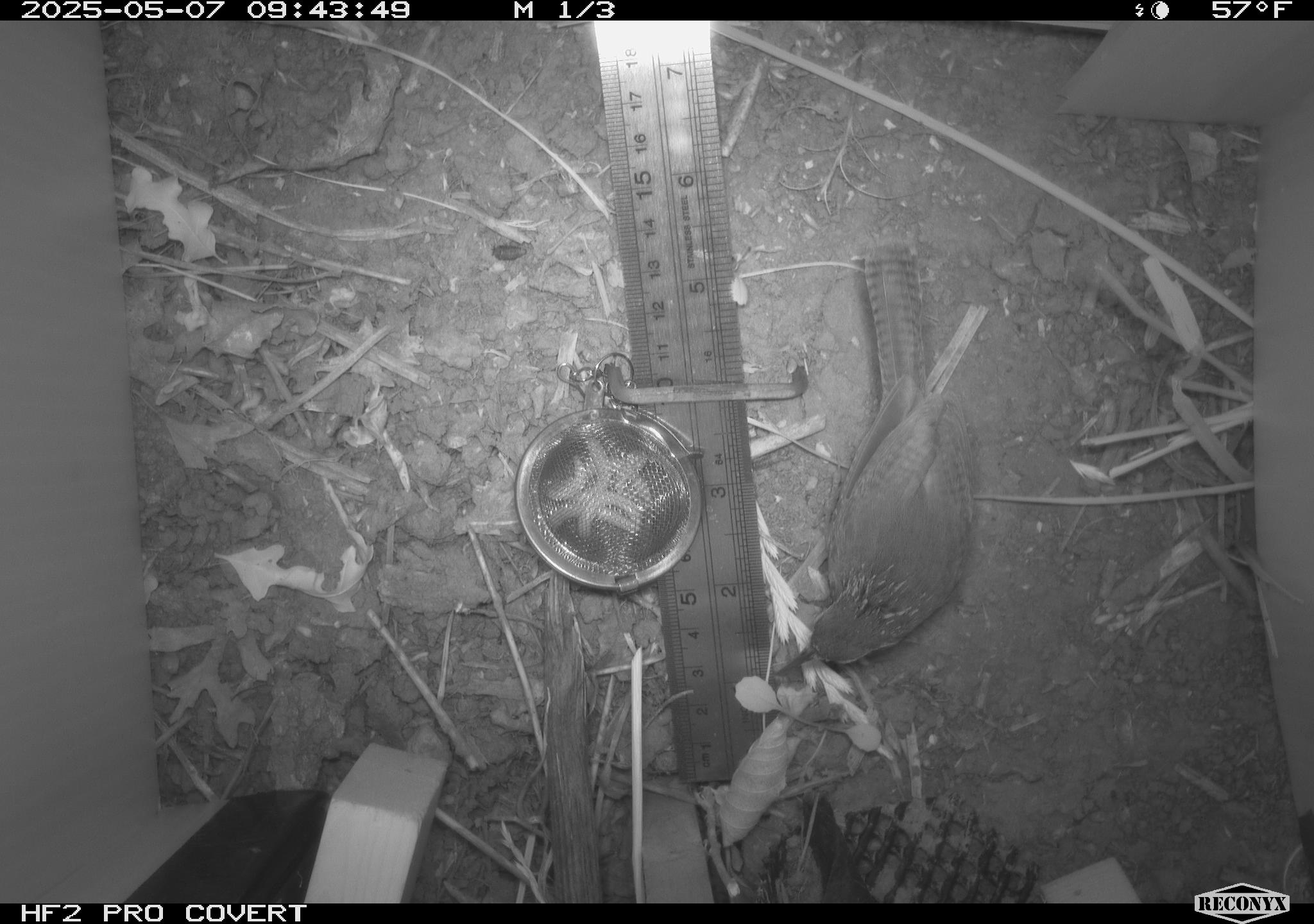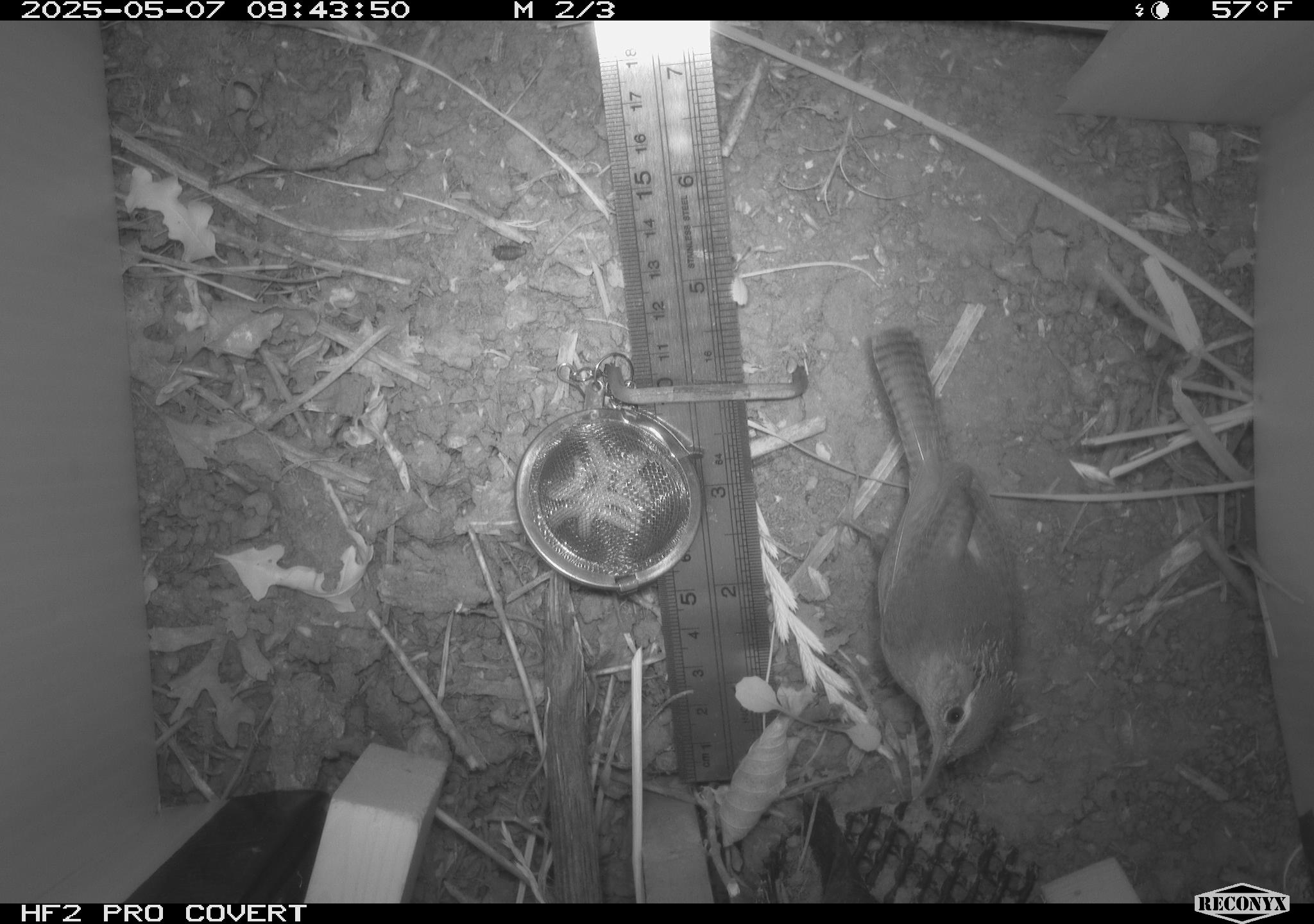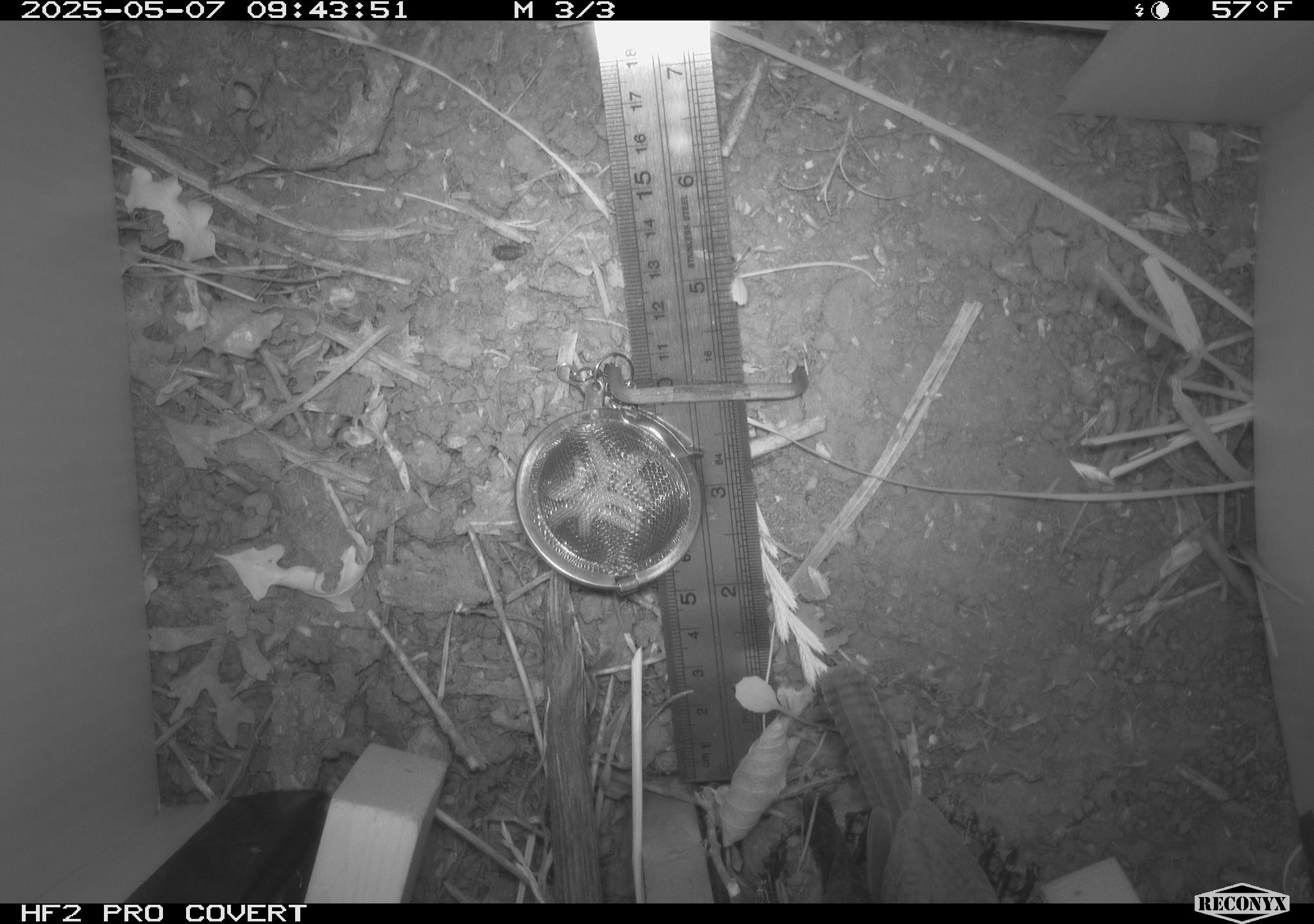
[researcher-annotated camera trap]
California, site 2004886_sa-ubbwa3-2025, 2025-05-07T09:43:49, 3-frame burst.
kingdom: Animalia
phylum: Chordata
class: Aves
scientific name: Aves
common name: bird